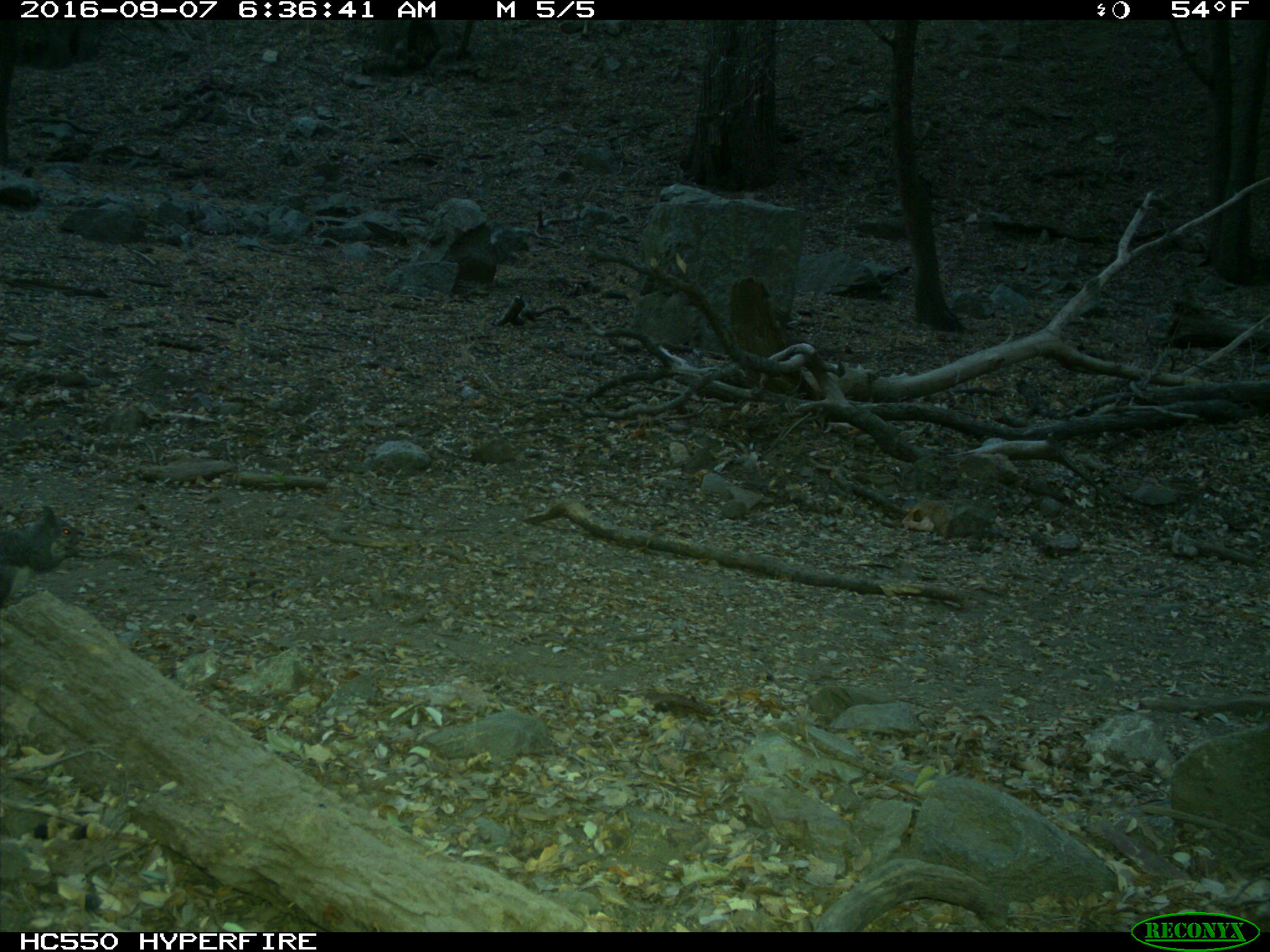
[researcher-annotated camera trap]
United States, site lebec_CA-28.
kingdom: Animalia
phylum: Chordata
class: Mammalia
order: Rodentia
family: Sciuridae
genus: Sciurus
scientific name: Sciurus carolinensis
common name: eastern gray squirrel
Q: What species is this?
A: Sciurus carolinensis (eastern gray squirrel).